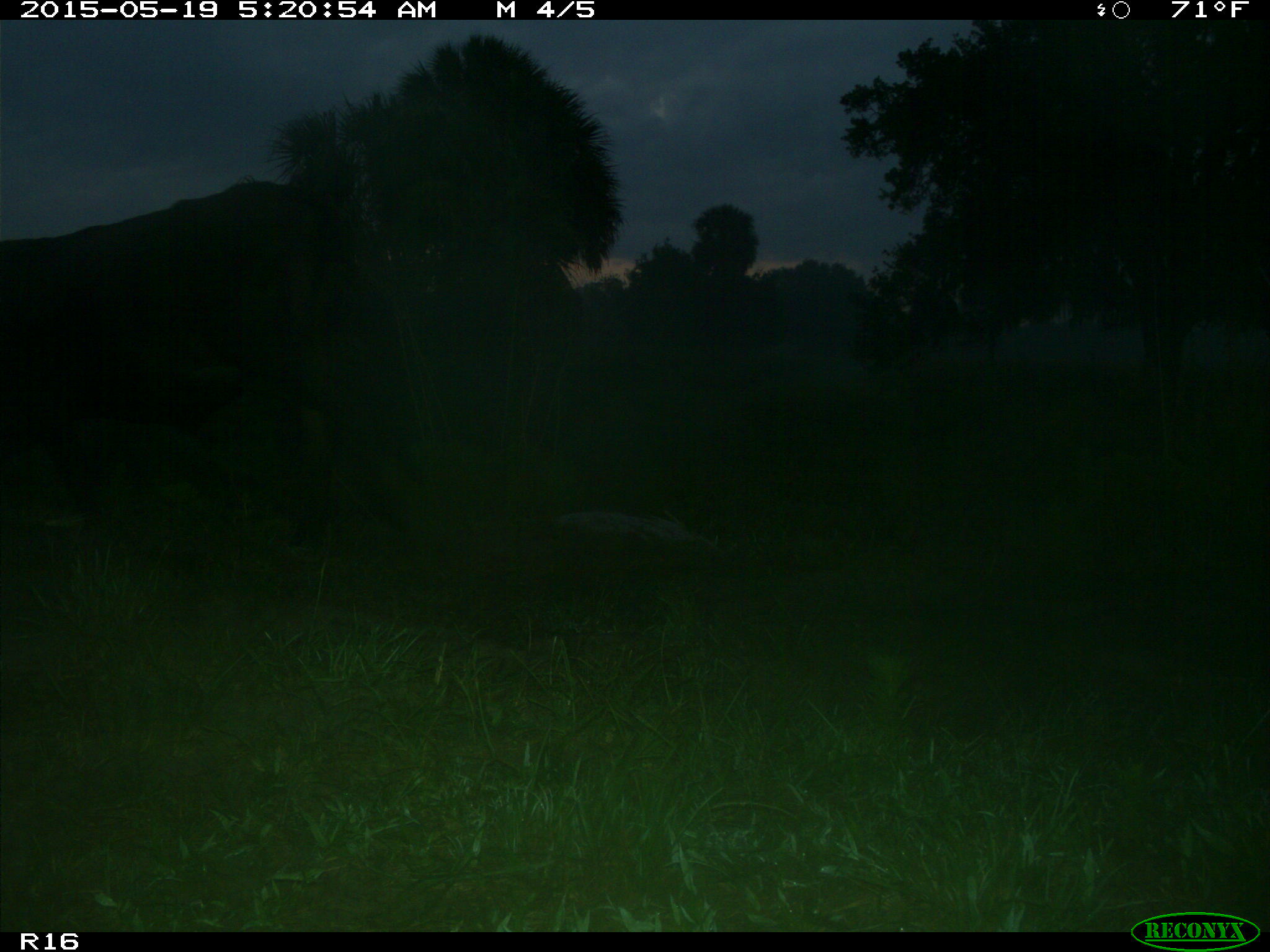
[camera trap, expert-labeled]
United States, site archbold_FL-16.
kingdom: Animalia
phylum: Chordata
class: Mammalia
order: Artiodactyla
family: Bovidae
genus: Bos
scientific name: Bos taurus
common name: domestic cow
Bos taurus (domestic cow).